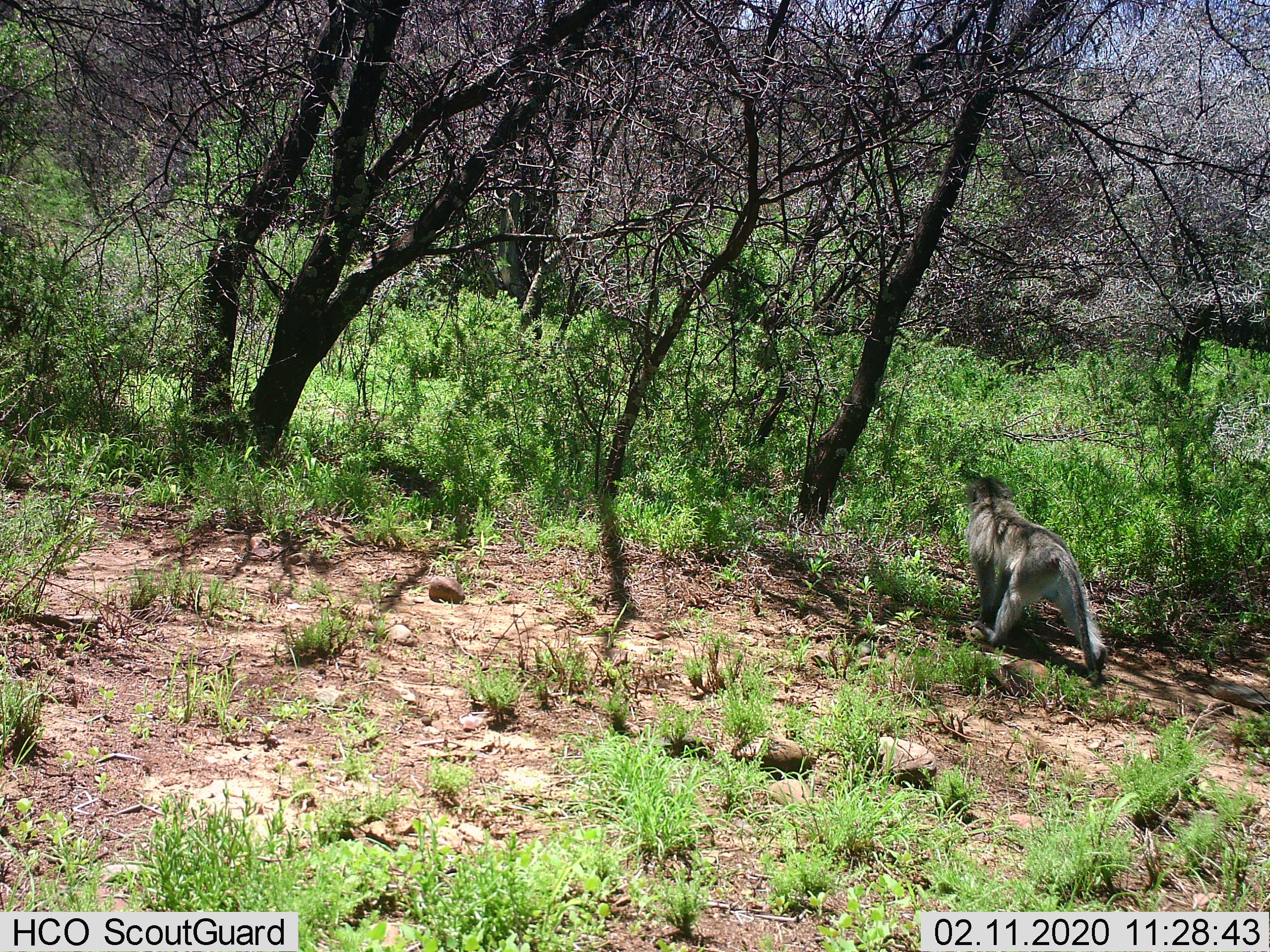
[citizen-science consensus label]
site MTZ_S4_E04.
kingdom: Animalia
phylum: Chordata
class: Mammalia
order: Primates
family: Cercopithecidae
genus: Chlorocebus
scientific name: Chlorocebus pygerythrus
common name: vervet monkey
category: monkeyvervet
Monkeyvervet (vervet monkey) (Chlorocebus pygerythrus), count 1. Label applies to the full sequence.